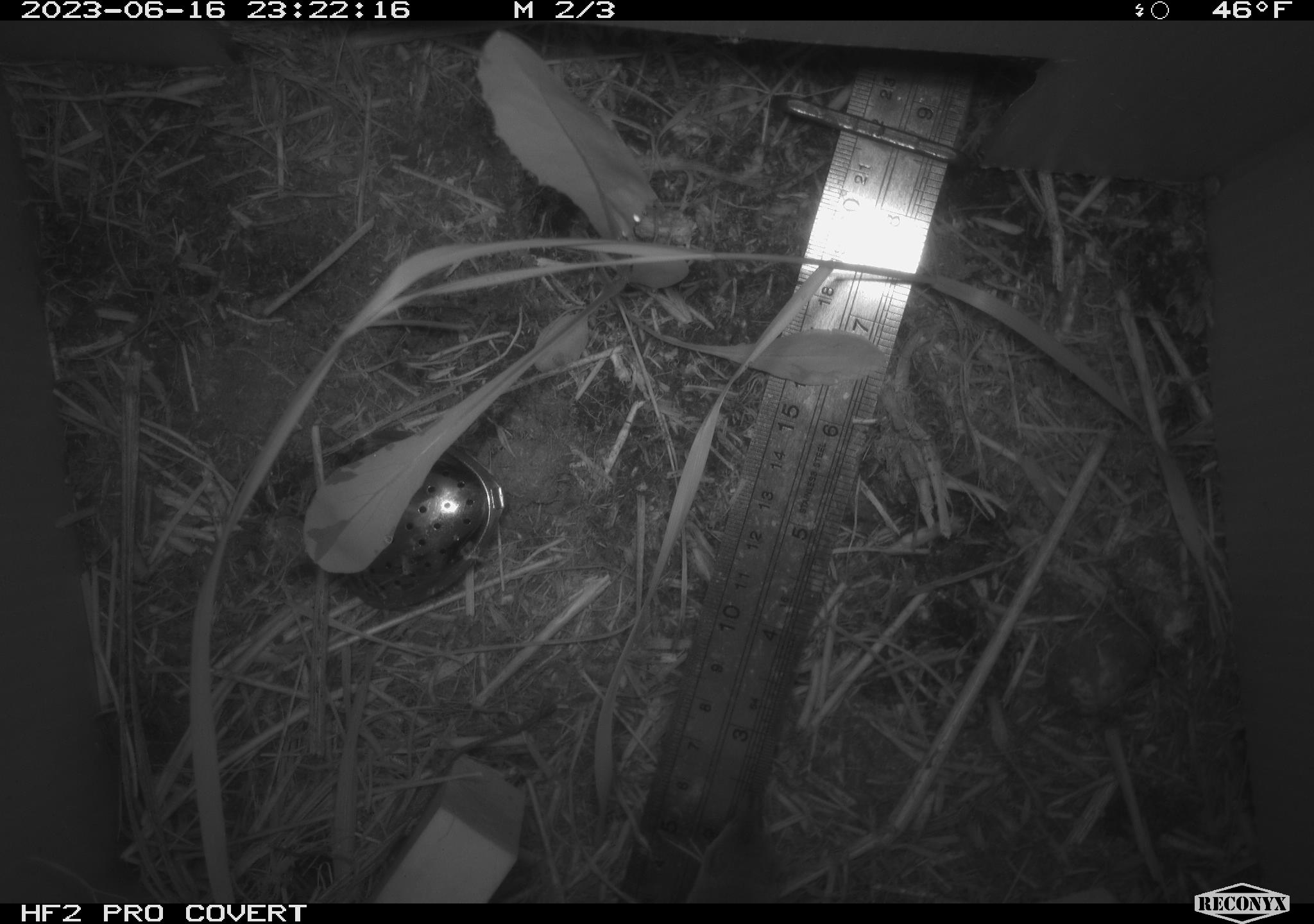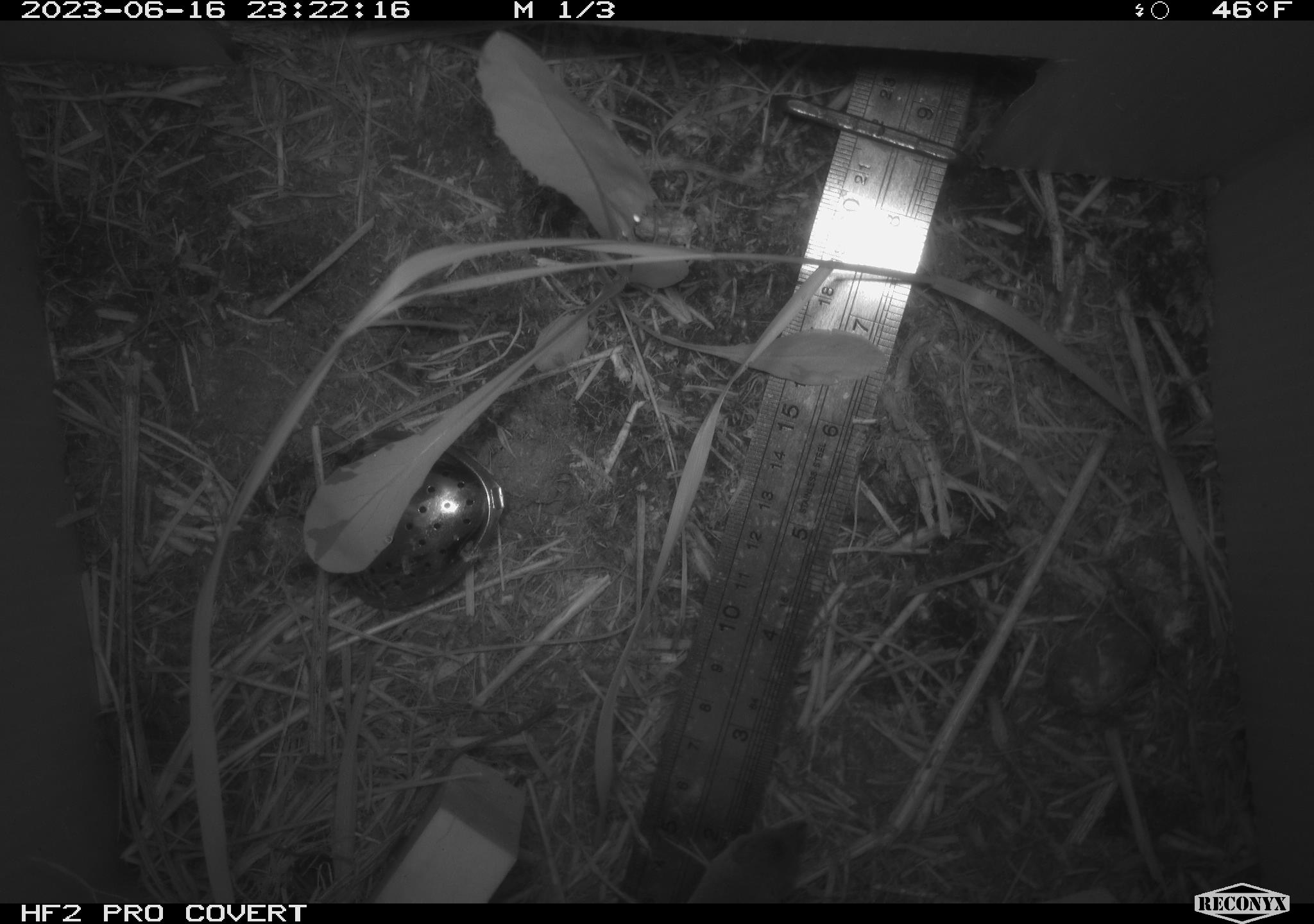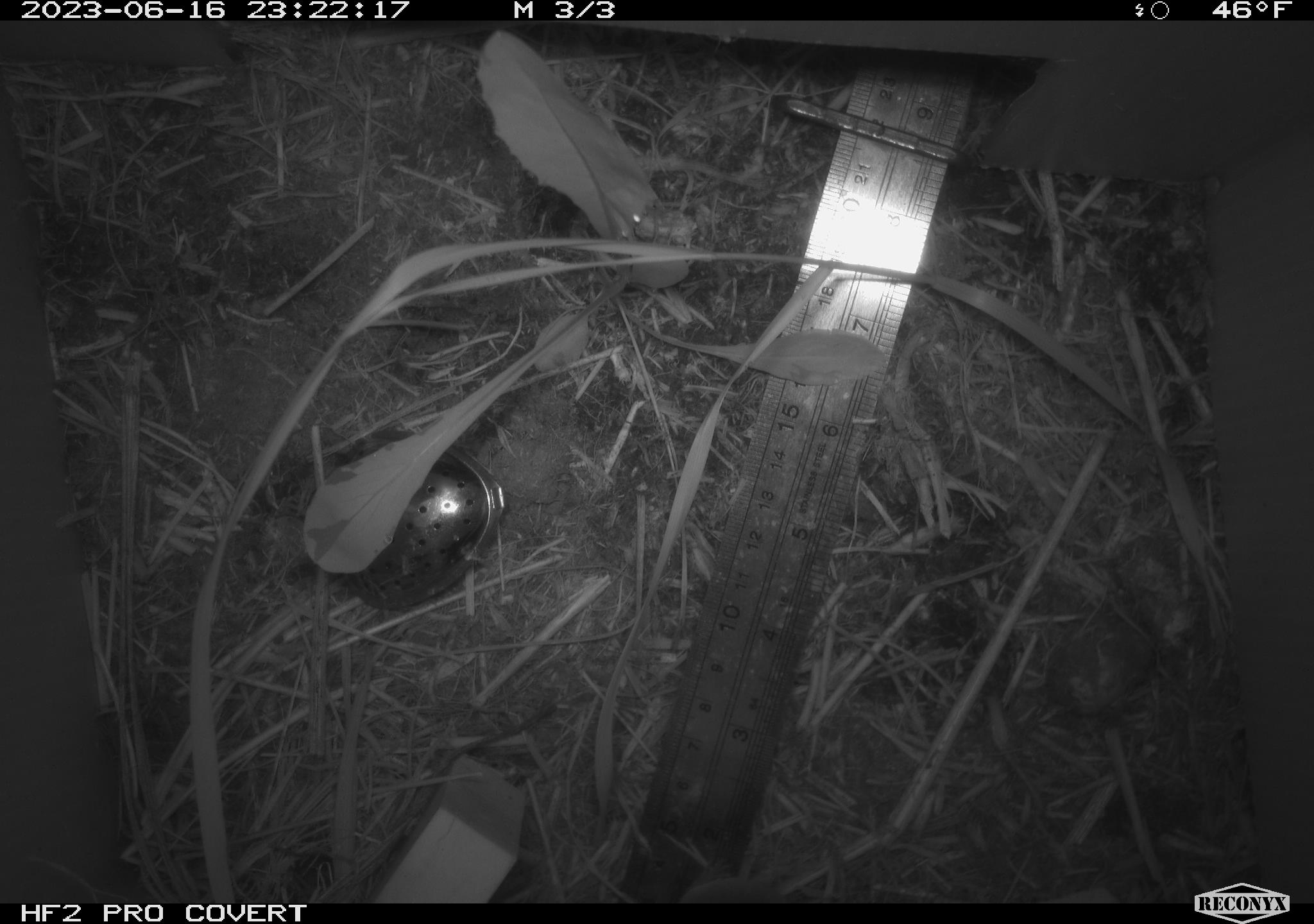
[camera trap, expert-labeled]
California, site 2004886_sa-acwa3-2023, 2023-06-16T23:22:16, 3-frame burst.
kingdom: Animalia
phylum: Chordata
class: Mammalia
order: Eulipotyphla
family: Soricidae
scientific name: Soricidae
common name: shrews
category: soricidae family